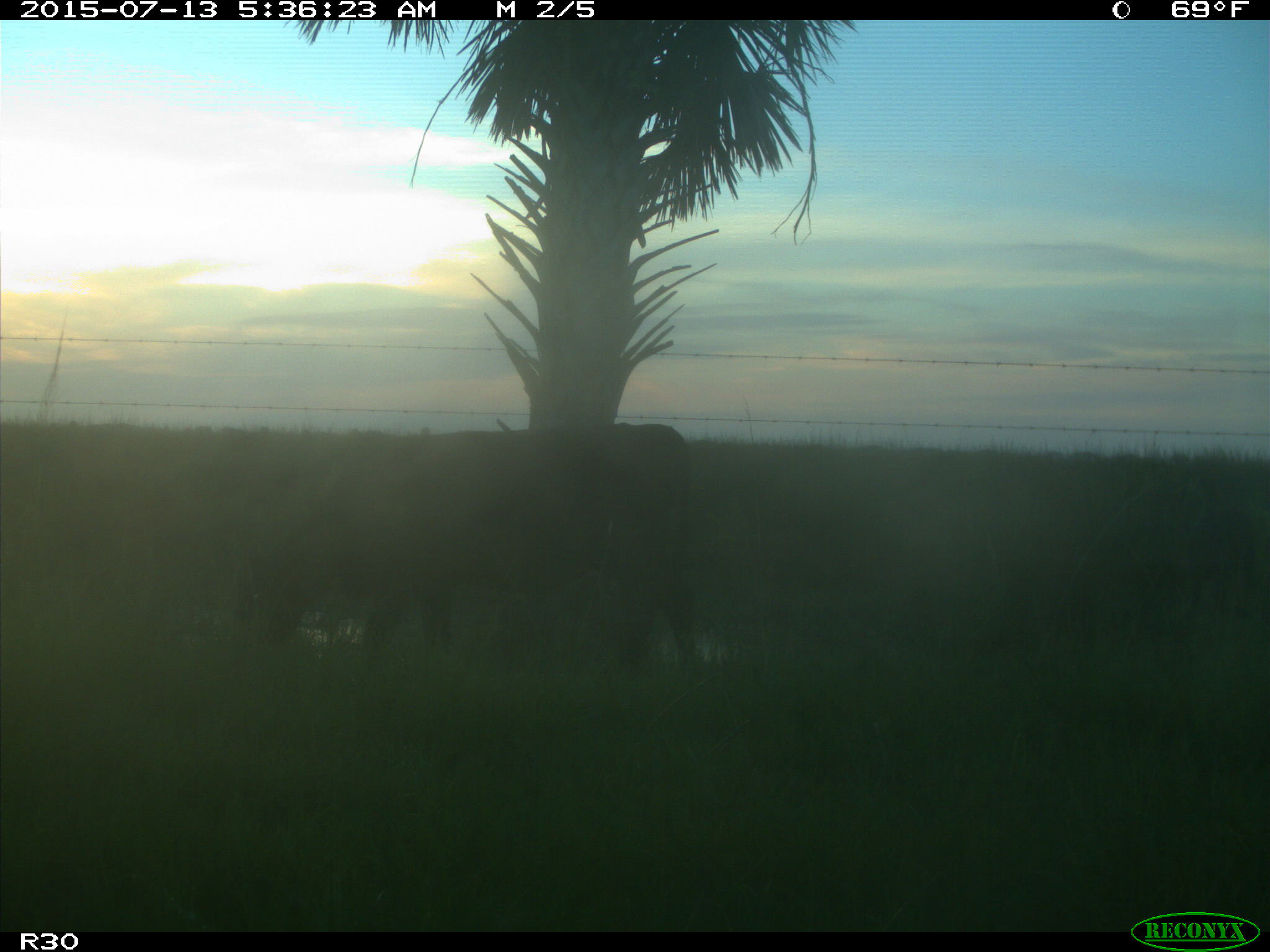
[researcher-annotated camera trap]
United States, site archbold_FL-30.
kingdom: Animalia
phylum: Chordata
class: Mammalia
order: Artiodactyla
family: Bovidae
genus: Bos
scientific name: Bos taurus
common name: domestic cow